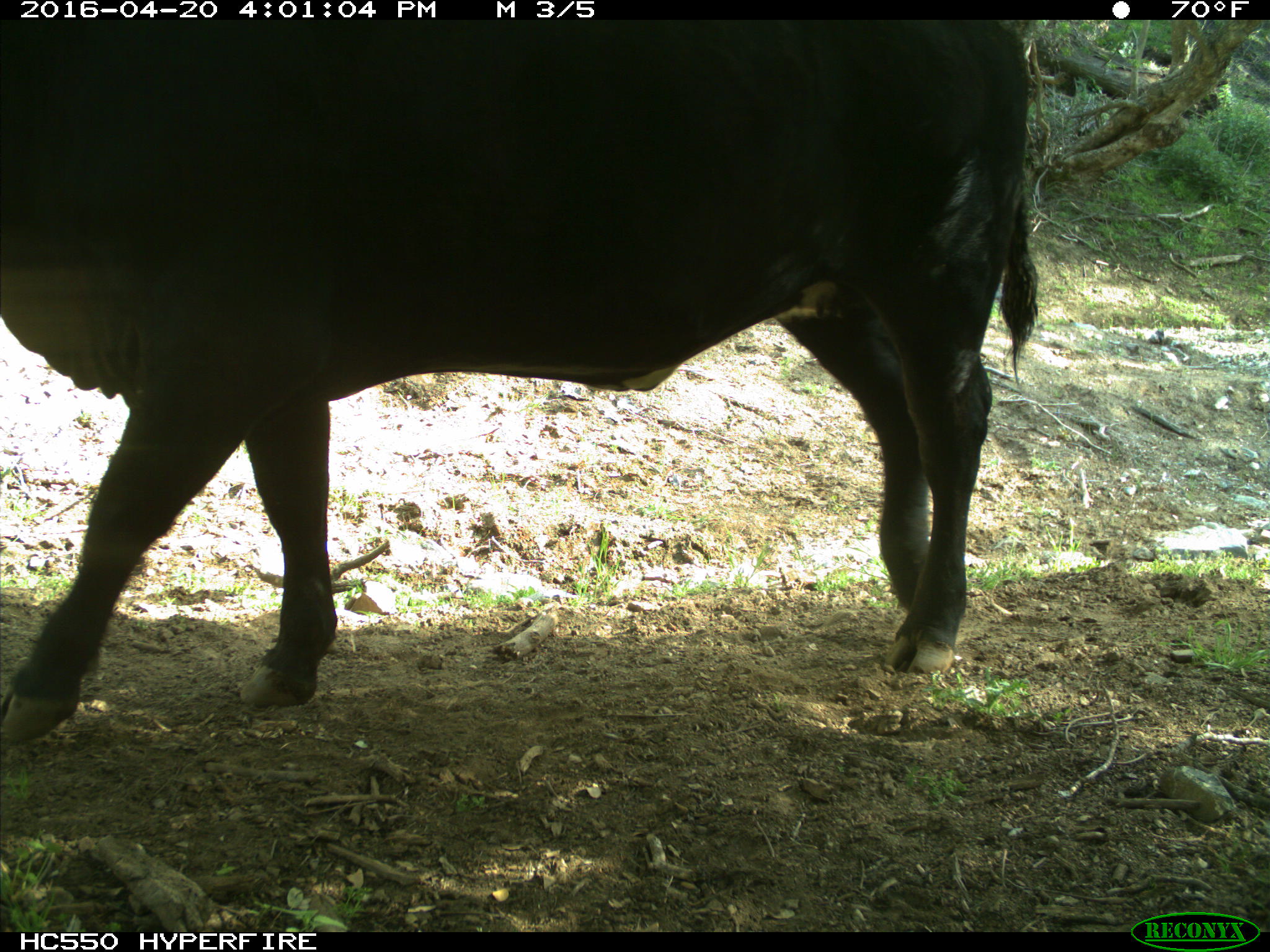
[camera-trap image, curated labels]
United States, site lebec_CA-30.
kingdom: Animalia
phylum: Chordata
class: Mammalia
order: Artiodactyla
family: Bovidae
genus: Bos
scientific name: Bos taurus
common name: domestic cow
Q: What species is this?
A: Bos taurus (domestic cow).